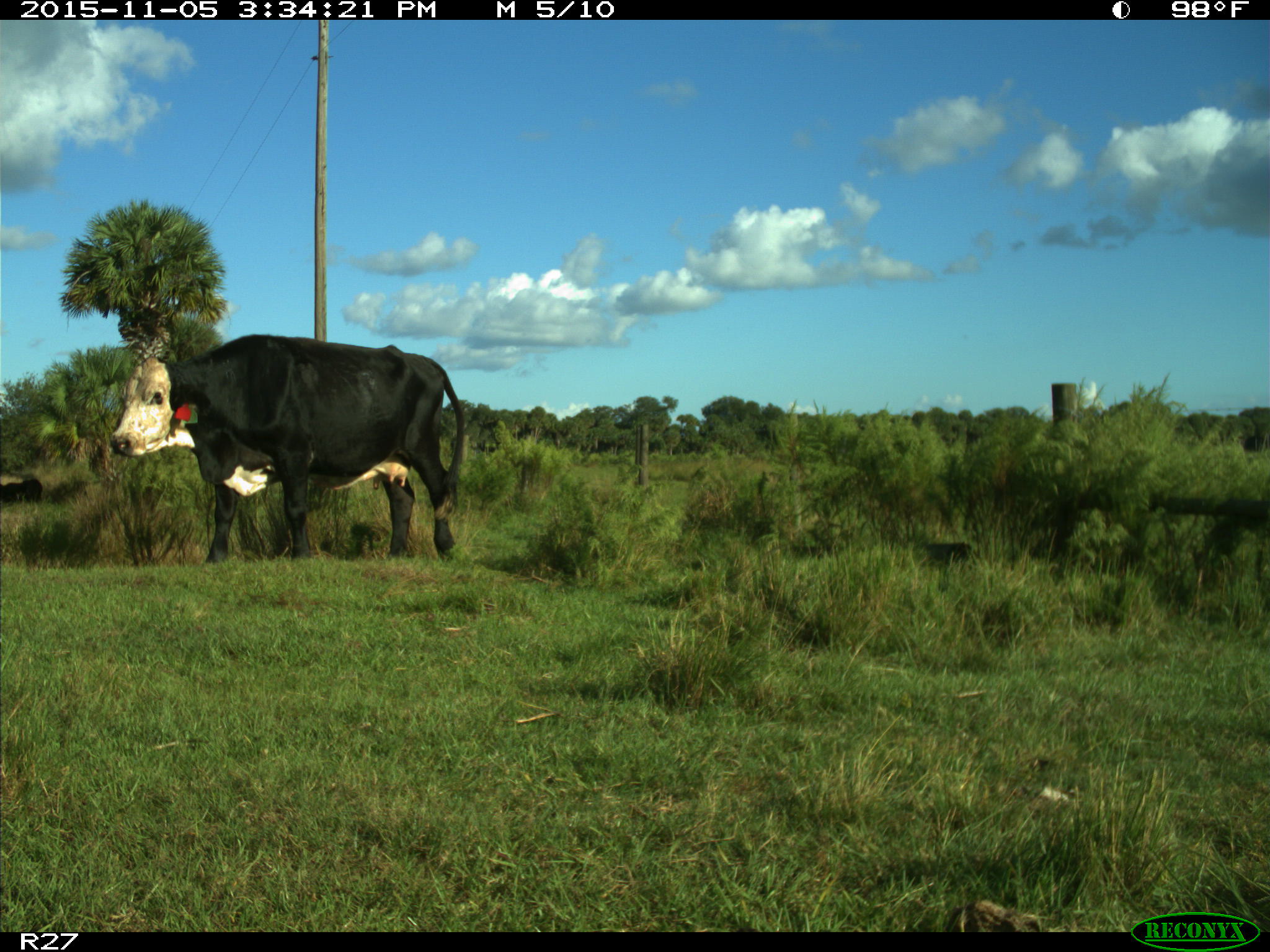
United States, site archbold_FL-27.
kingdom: Animalia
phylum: Chordata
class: Mammalia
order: Artiodactyla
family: Bovidae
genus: Bos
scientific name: Bos taurus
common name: domestic cow